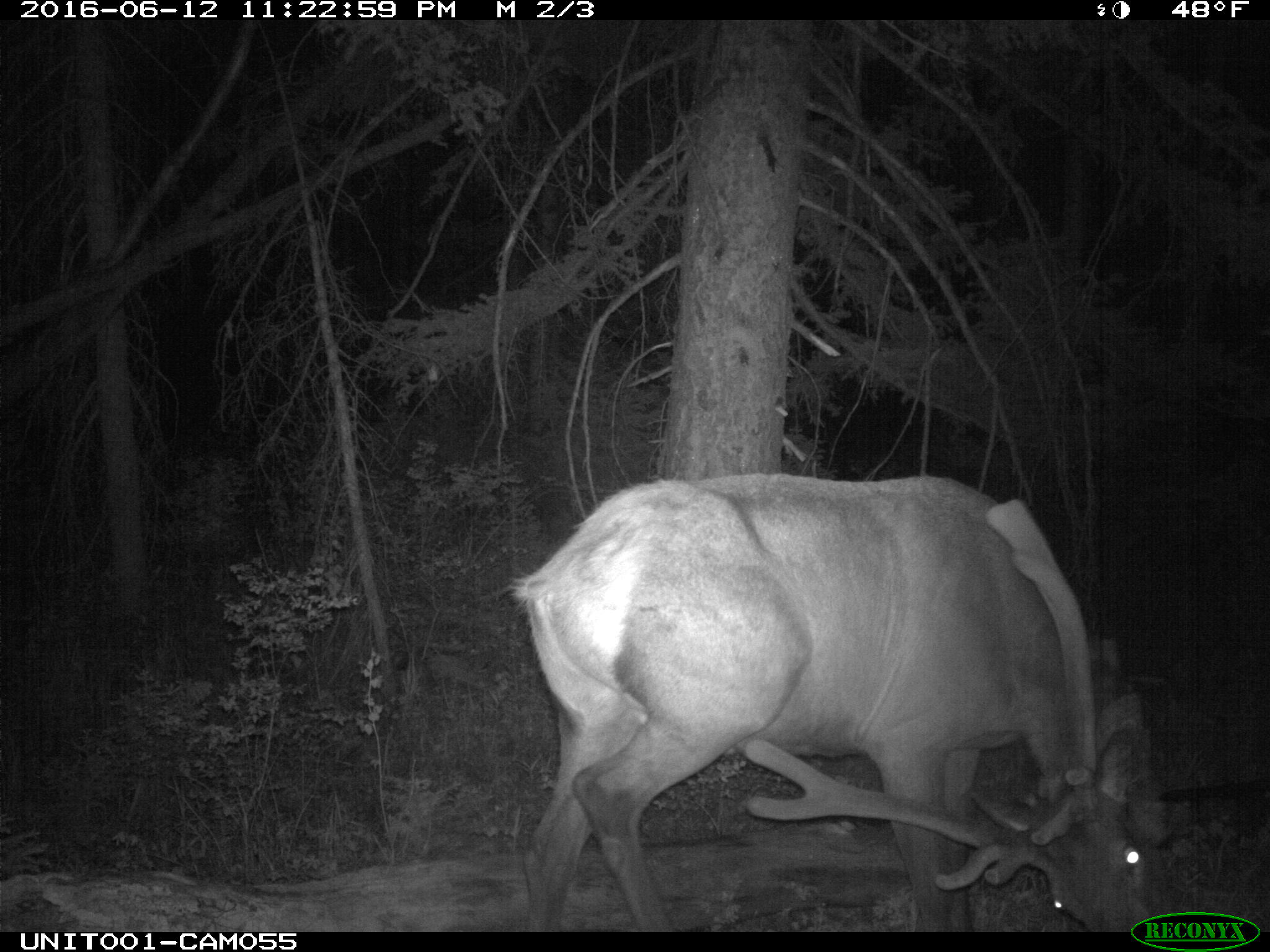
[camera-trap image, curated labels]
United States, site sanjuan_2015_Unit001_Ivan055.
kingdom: Animalia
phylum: Chordata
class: Mammalia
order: Artiodactyla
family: Cervidae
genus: Cervus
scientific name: Cervus elaphus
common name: red deer